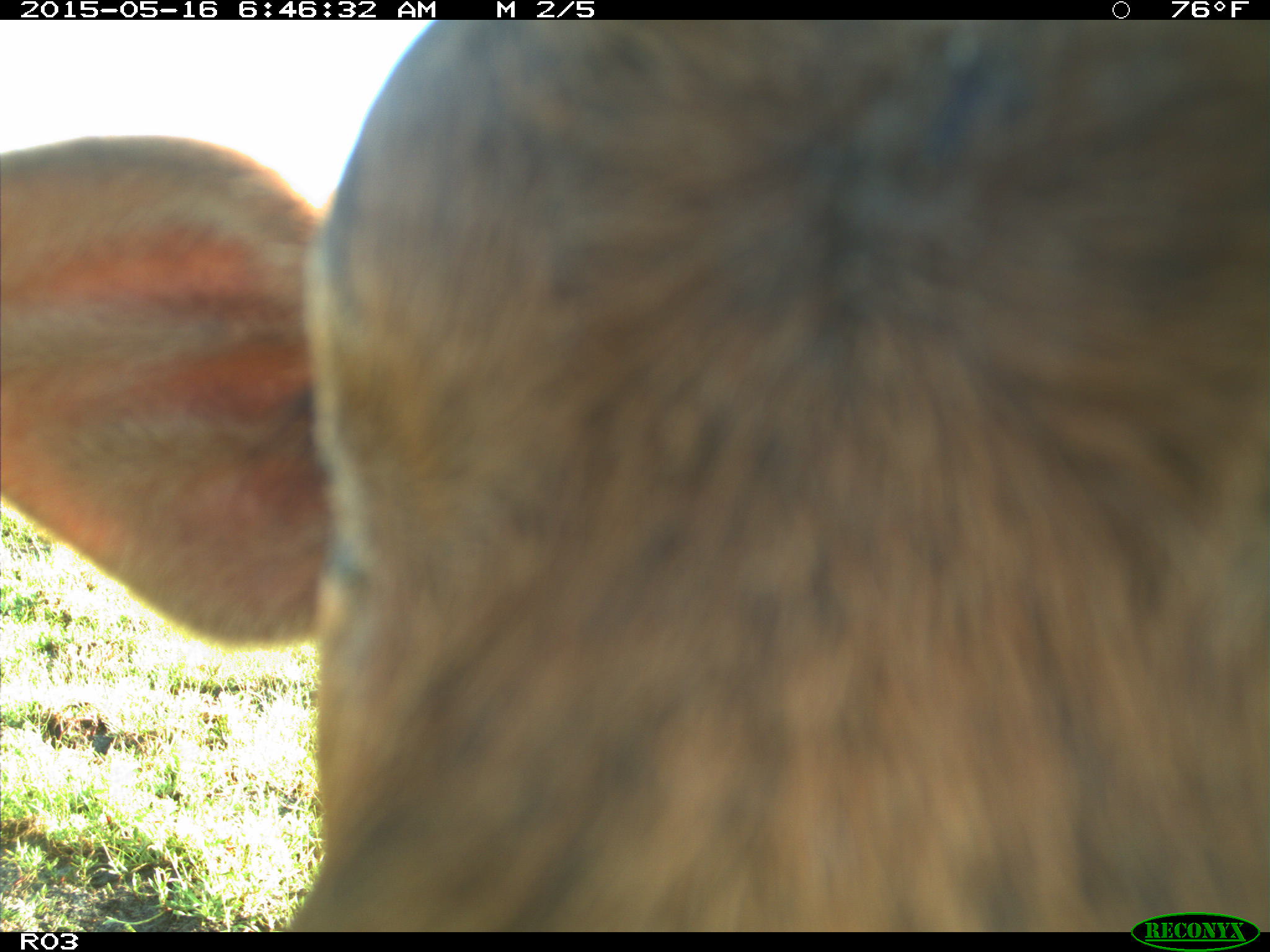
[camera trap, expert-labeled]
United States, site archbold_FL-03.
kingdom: Animalia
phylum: Chordata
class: Mammalia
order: Artiodactyla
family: Bovidae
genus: Bos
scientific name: Bos taurus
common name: domestic cow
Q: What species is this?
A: Bos taurus (domestic cow).